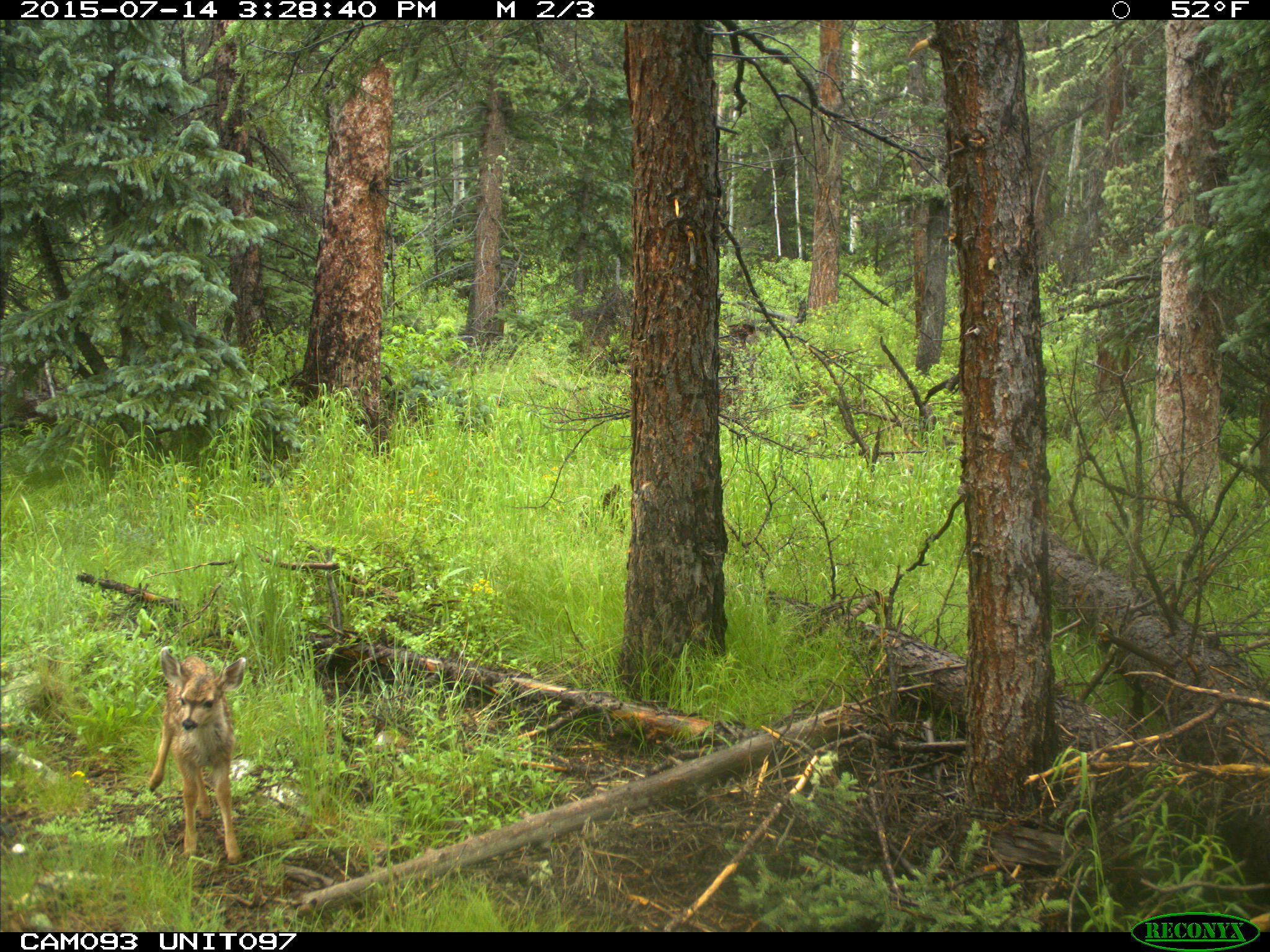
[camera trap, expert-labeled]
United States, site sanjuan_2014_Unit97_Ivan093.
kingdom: Animalia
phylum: Chordata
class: Mammalia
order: Artiodactyla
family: Cervidae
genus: Odocoileus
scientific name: Odocoileus hemionus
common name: mule deer